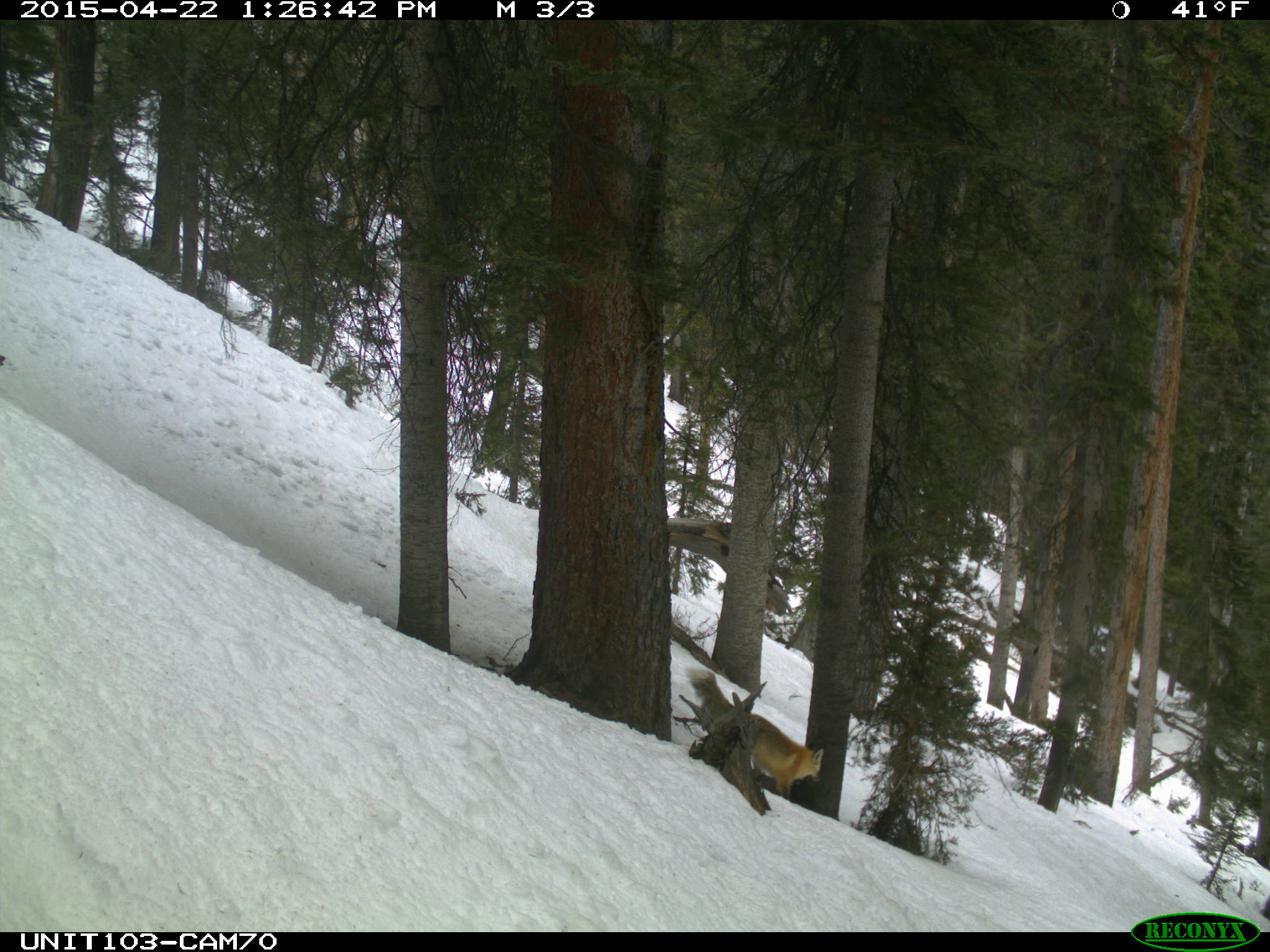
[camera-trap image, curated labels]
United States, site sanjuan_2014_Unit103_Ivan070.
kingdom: Animalia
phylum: Chordata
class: Mammalia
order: Carnivora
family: Canidae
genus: Vulpes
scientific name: Vulpes vulpes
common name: red fox